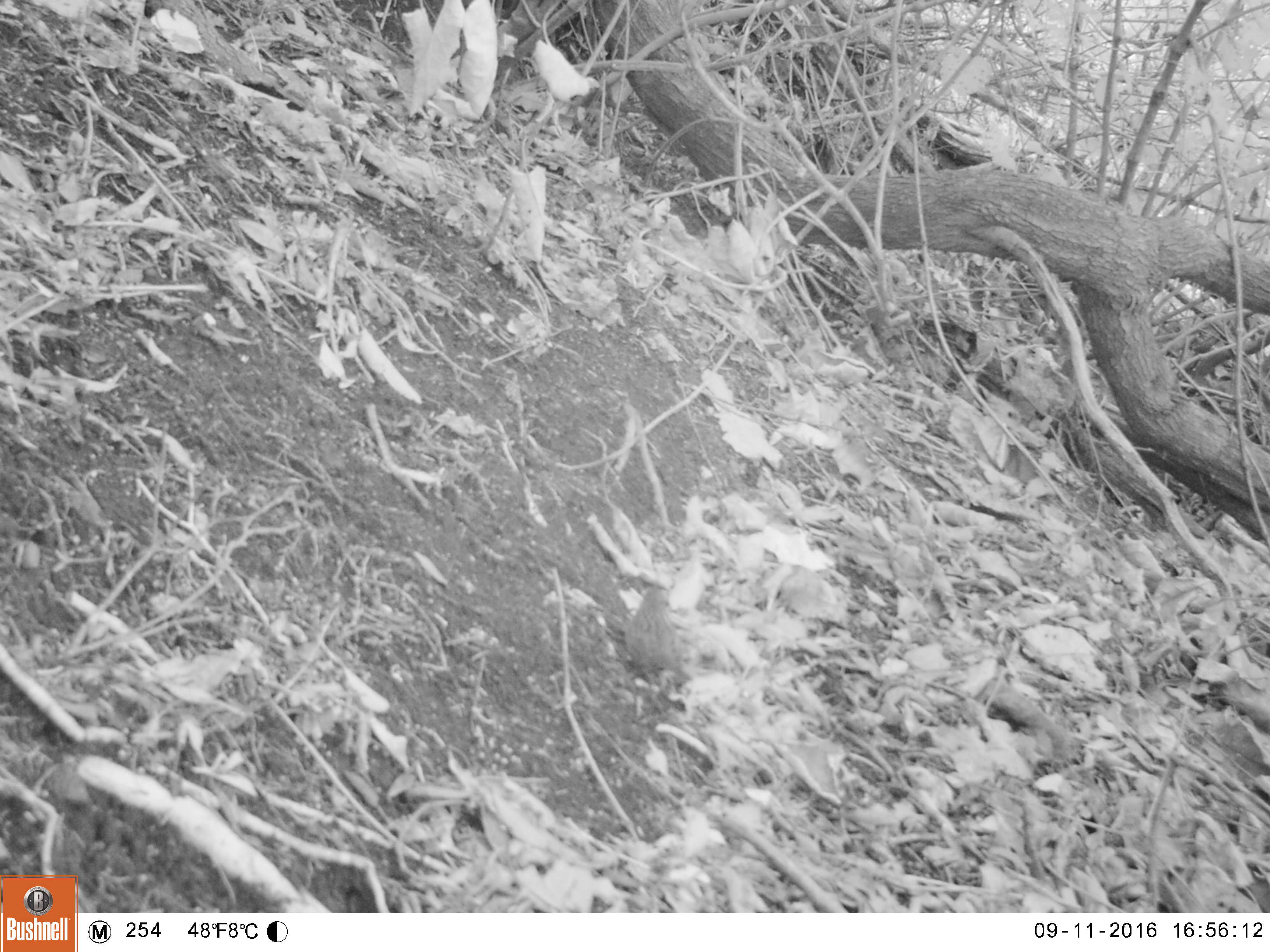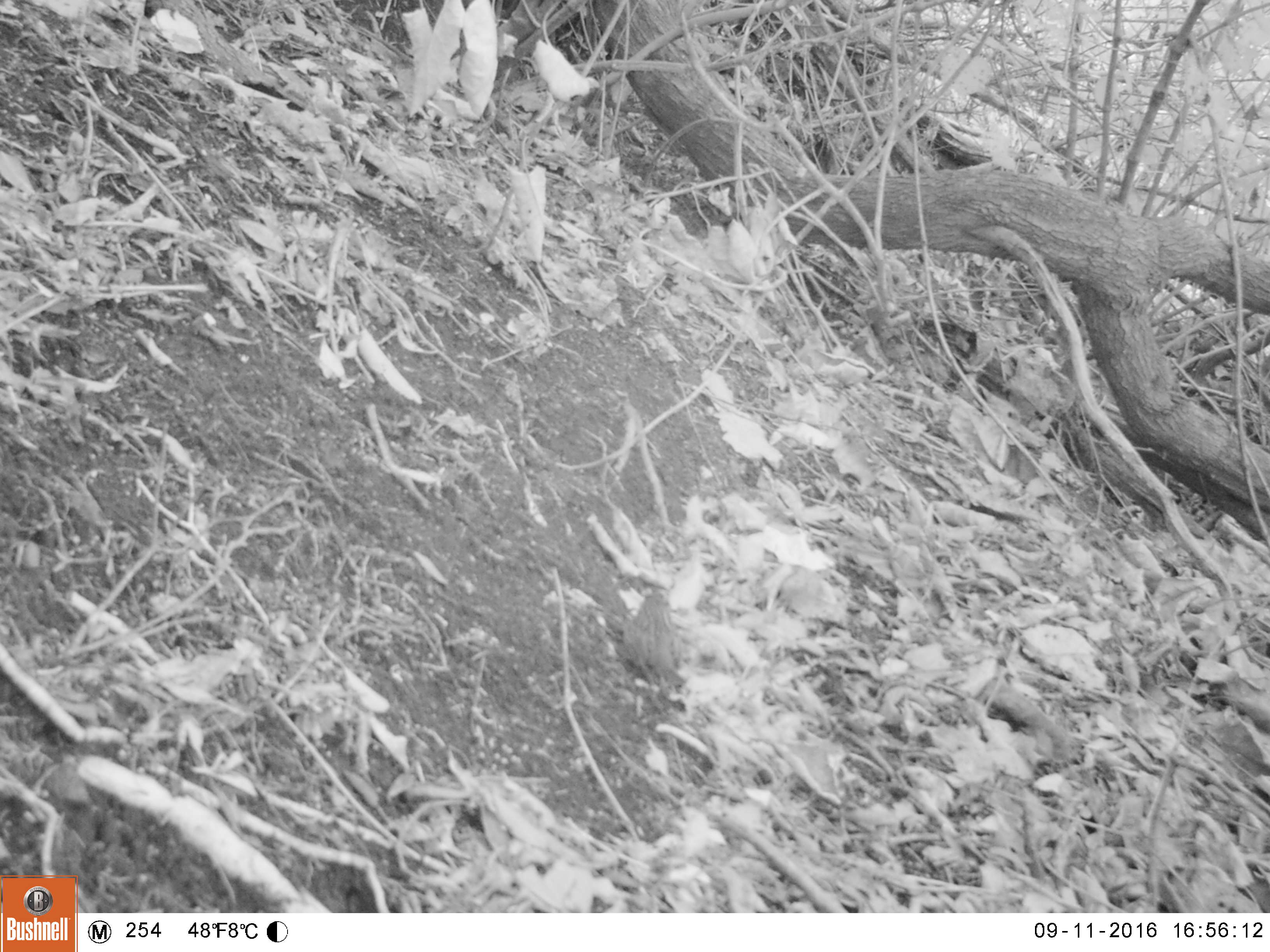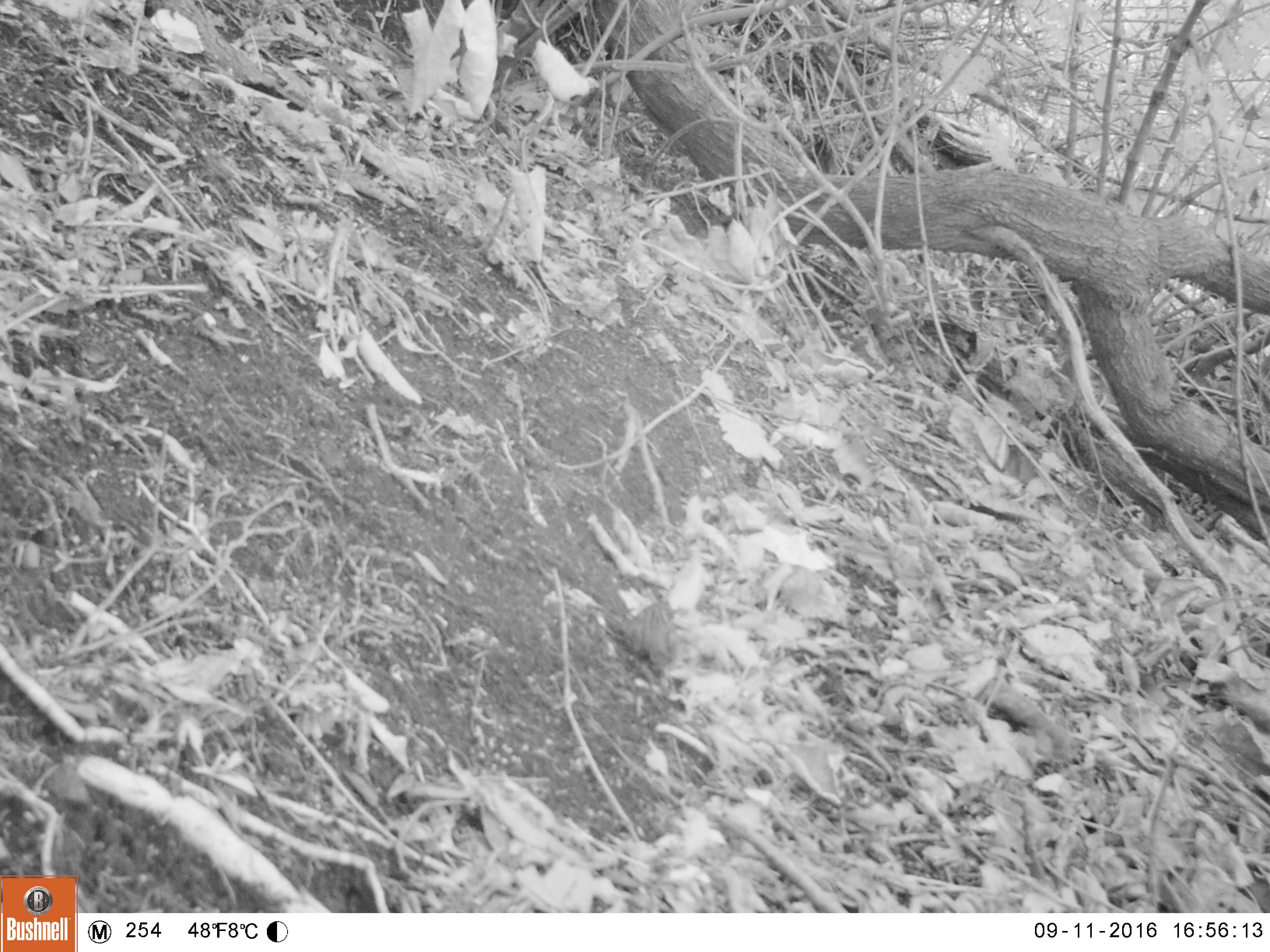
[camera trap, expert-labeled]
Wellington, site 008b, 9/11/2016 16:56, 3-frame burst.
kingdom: Animalia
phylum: Chordata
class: Aves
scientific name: Aves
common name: bird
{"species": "bird (Aves)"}